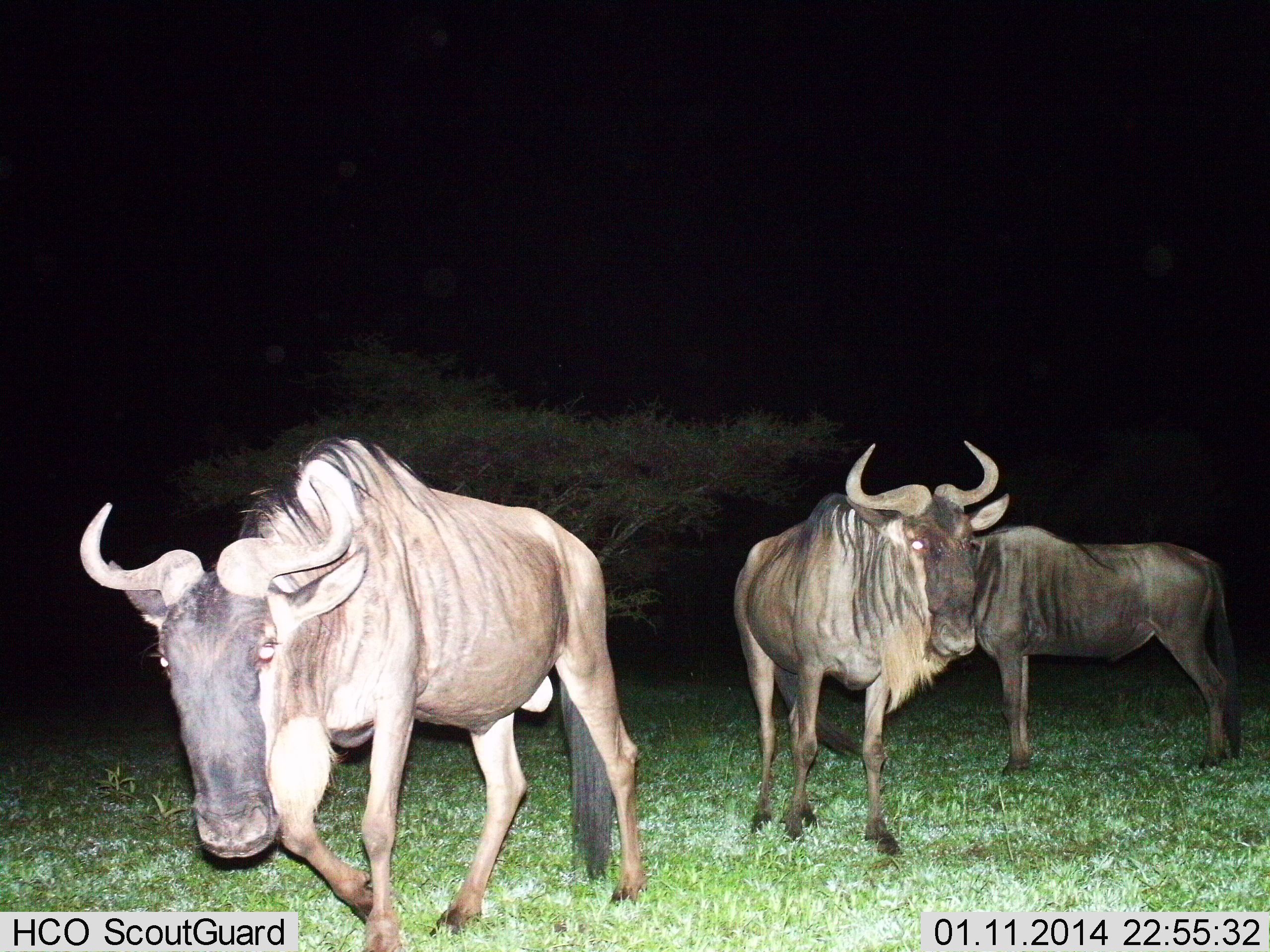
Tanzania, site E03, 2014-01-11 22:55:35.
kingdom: Animalia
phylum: Chordata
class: Mammalia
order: Artiodactyla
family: Bovidae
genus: Connochaetes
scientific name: Connochaetes taurinus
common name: blue wildebeest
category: wildebeest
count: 3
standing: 79%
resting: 5%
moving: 51%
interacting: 5%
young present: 0%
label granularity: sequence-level